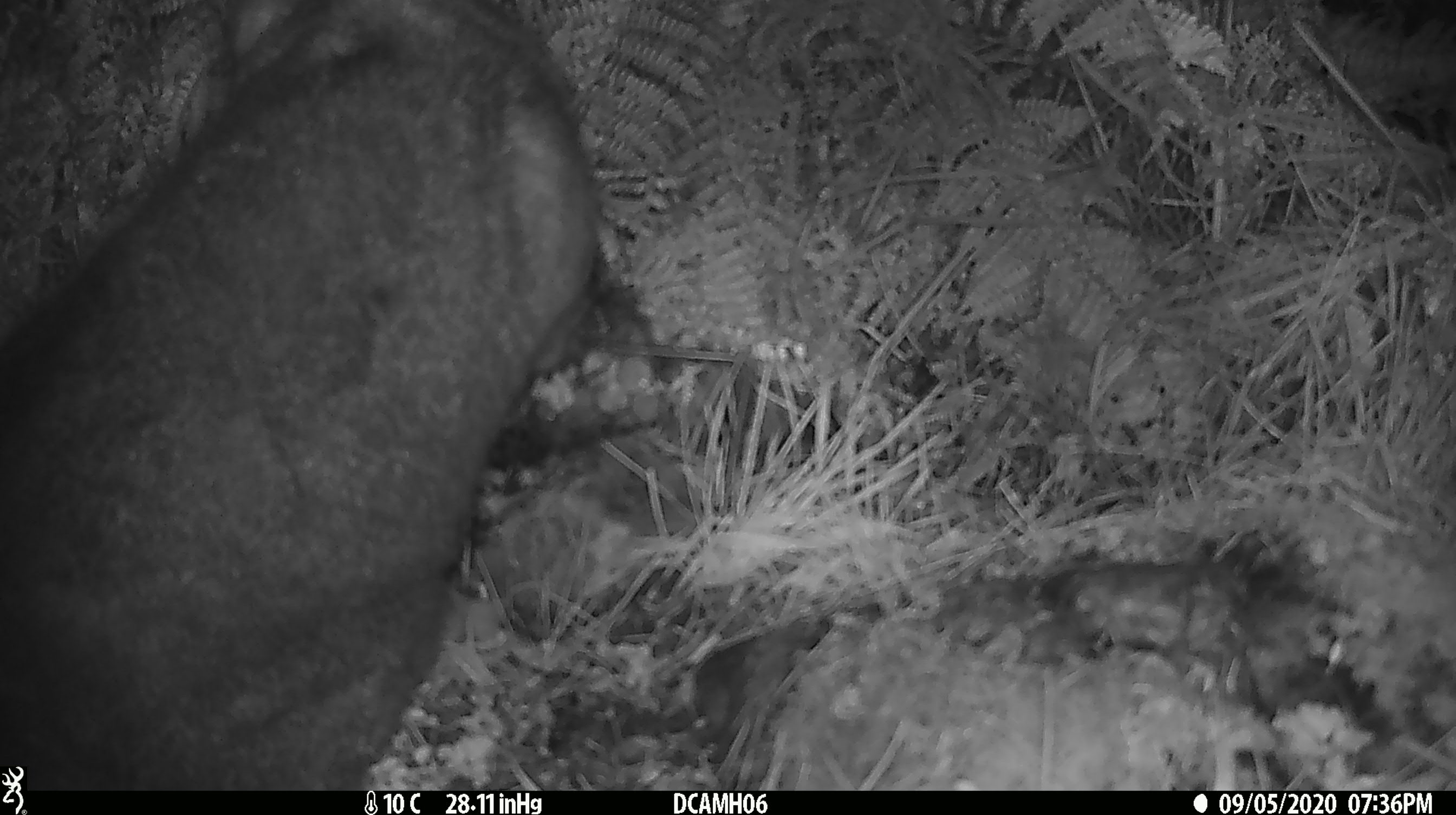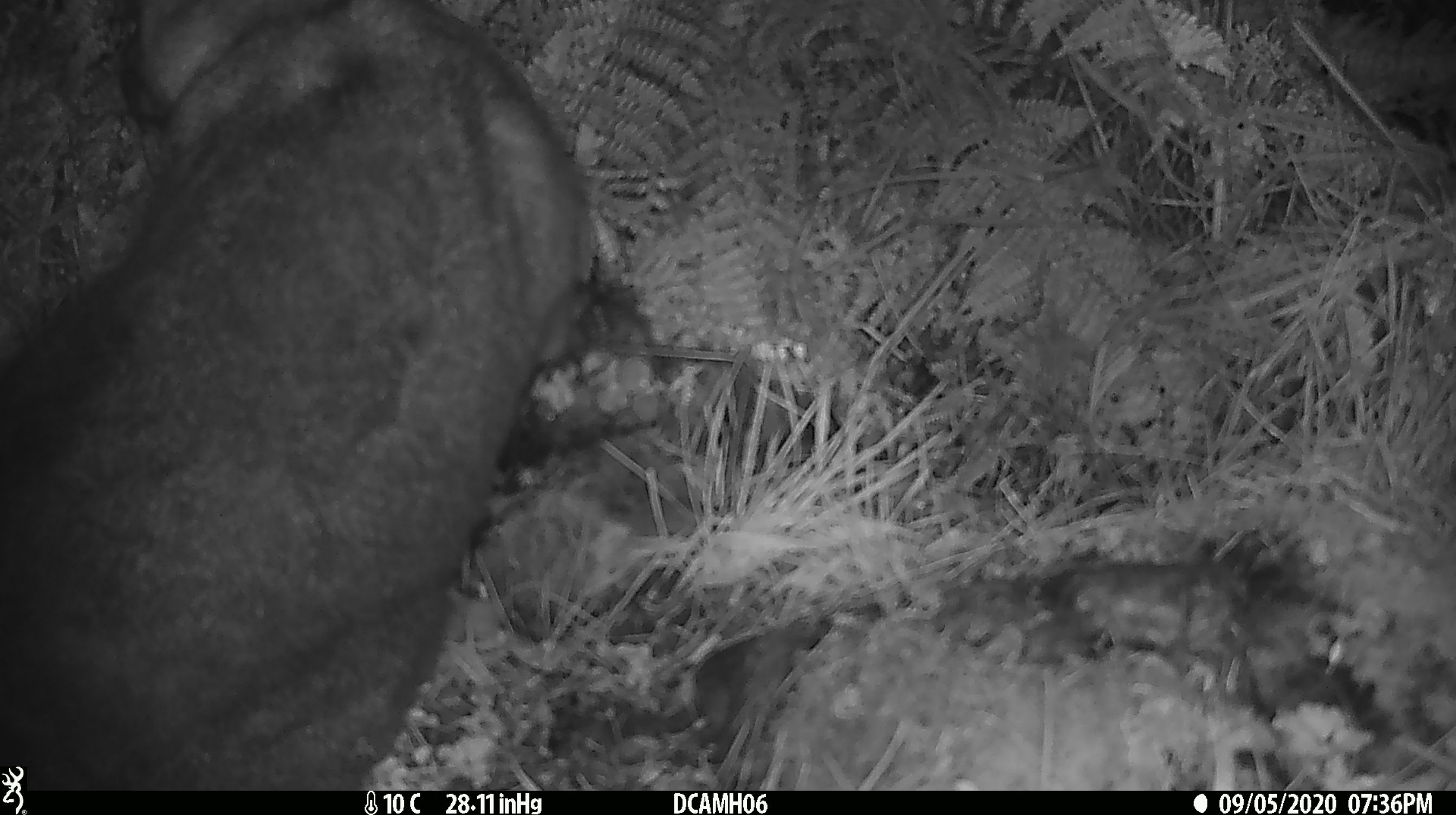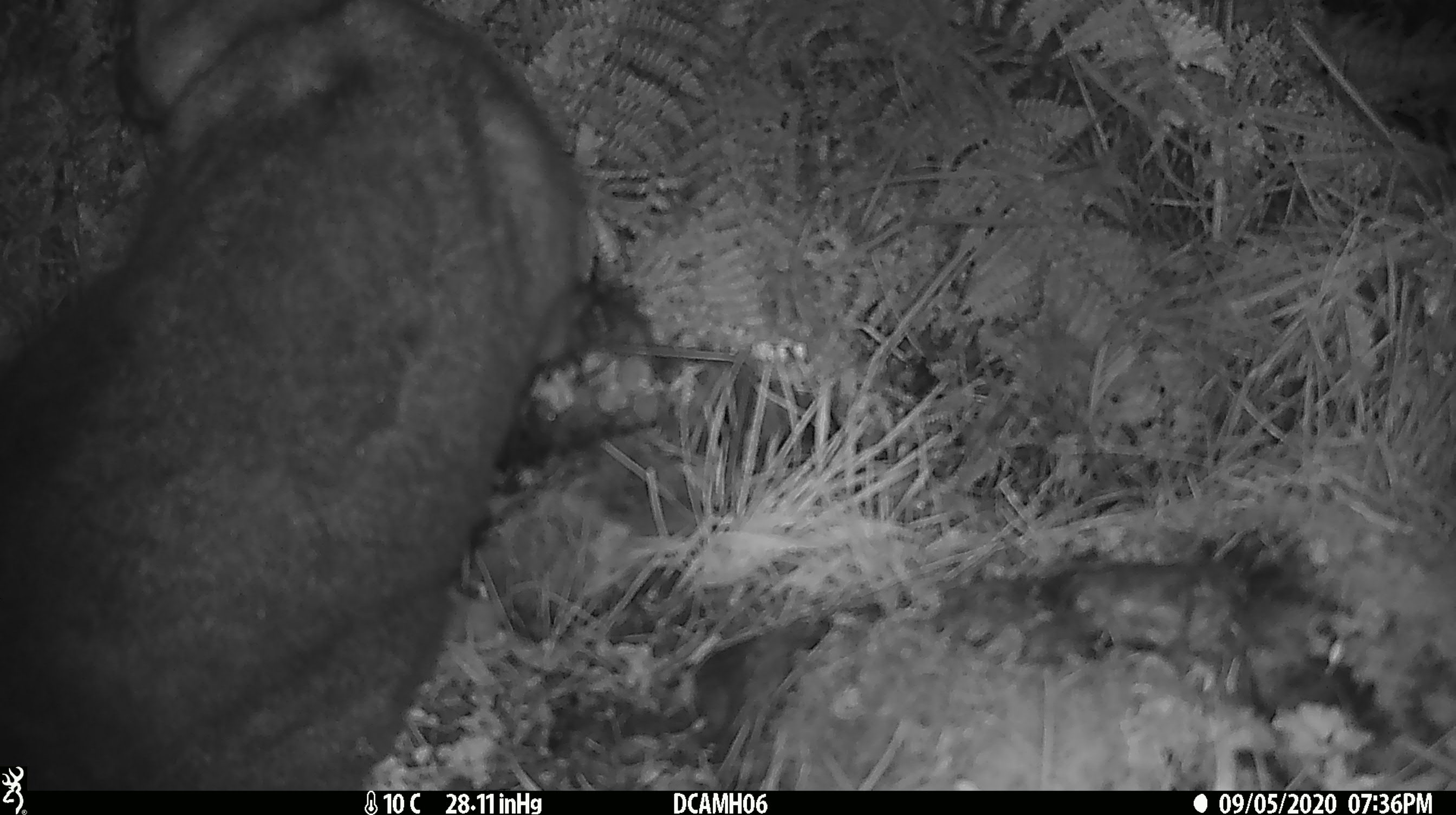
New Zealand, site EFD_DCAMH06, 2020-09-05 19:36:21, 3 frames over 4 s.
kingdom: Animalia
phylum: Chordata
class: Mammalia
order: Diprotodontia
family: Phalangeridae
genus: Trichosurus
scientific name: Trichosurus vulpecula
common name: common brushtail possum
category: possum